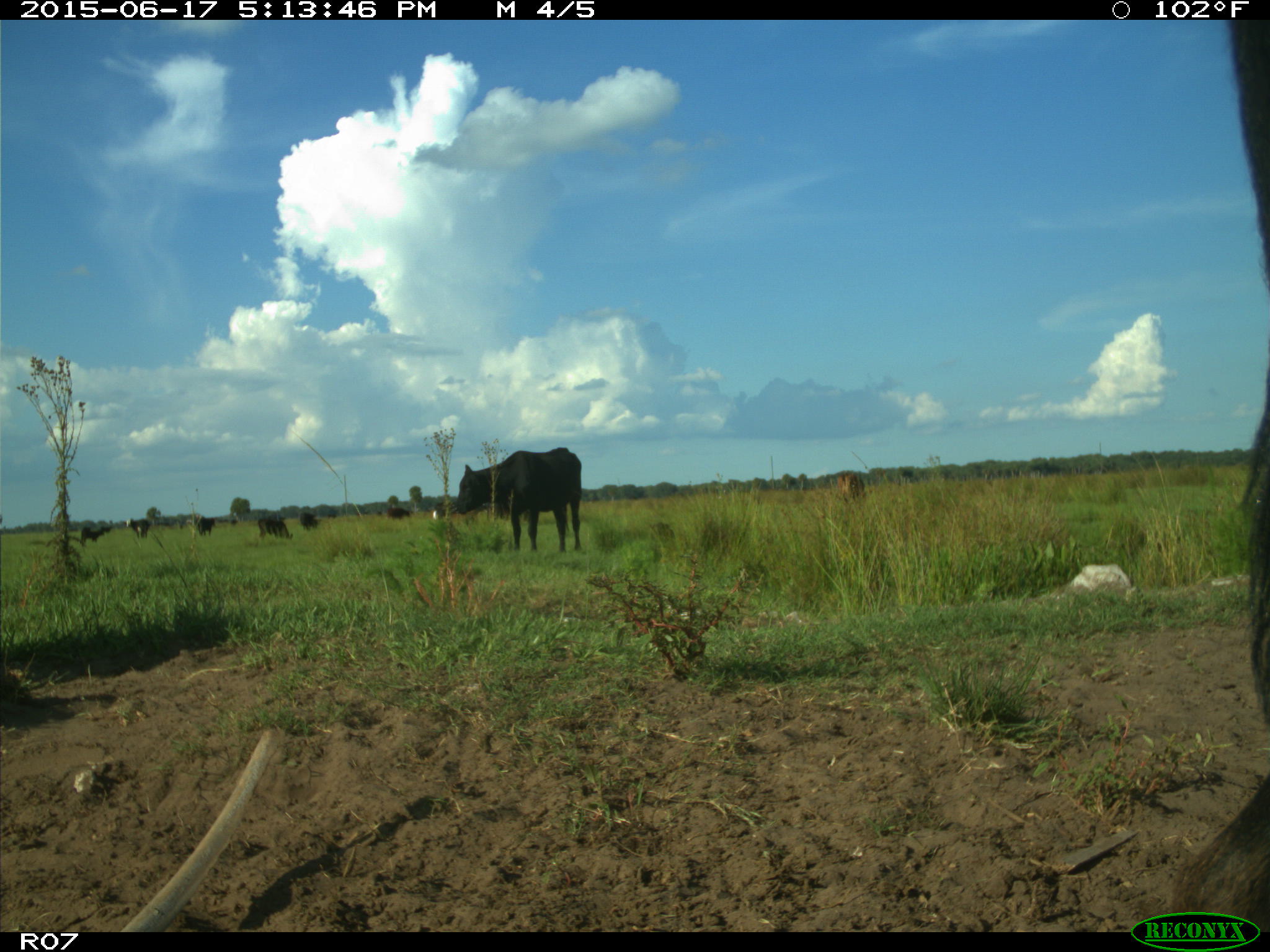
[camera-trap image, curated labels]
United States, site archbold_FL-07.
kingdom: Animalia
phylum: Chordata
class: Mammalia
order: Artiodactyla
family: Bovidae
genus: Bos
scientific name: Bos taurus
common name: domestic cow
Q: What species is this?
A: Bos taurus (domestic cow).